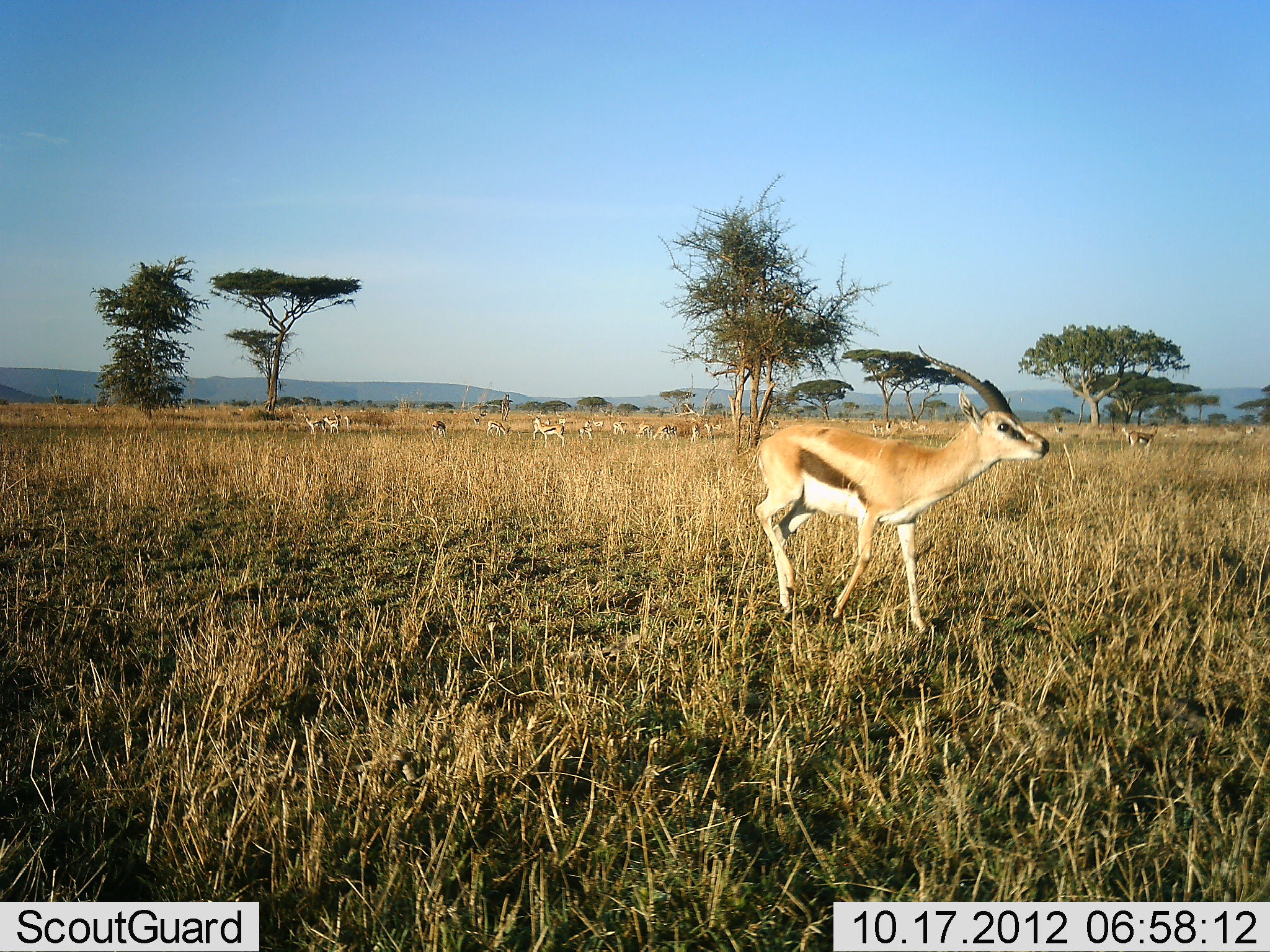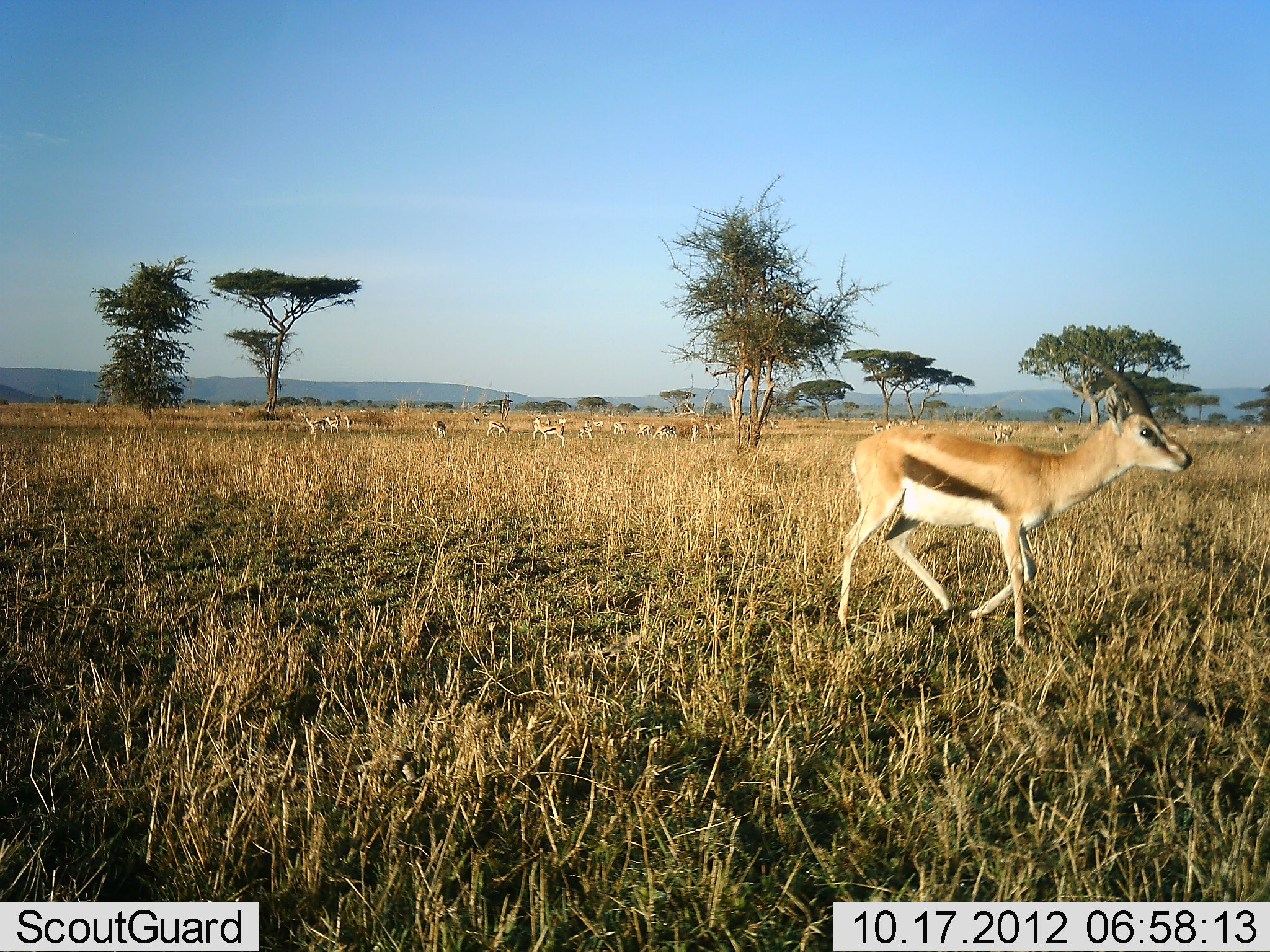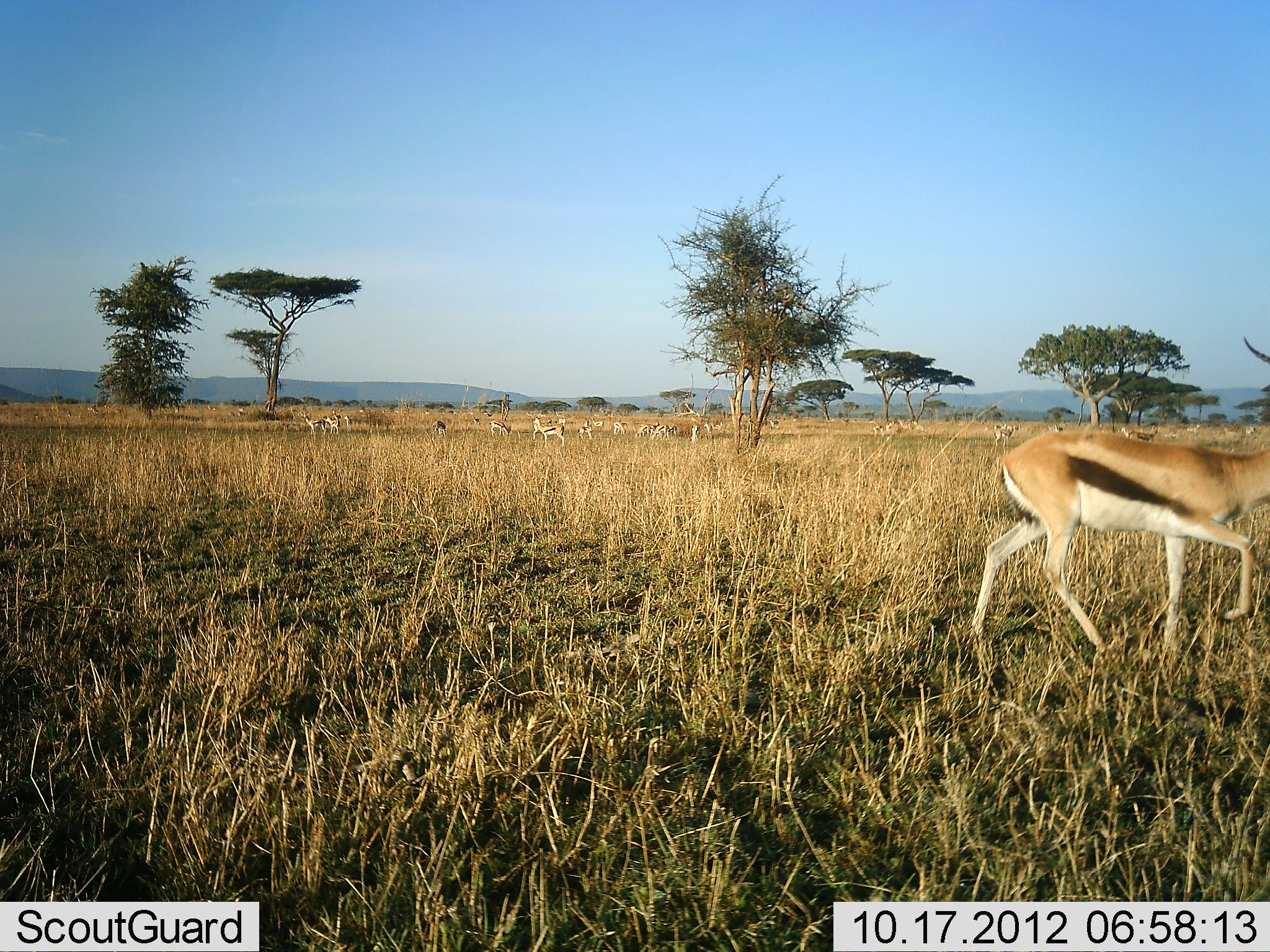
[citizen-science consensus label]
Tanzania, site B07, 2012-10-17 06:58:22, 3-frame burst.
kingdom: Animalia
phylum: Chordata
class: Mammalia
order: Artiodactyla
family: Bovidae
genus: Eudorcas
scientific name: Eudorcas thomsonii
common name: thomson's gazelle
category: gazellethomsons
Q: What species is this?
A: Gazellethomsons (thomson's gazelle) (Eudorcas thomsonii).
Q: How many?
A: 11-50.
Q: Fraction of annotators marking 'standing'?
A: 90%.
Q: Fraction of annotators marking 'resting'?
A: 0%.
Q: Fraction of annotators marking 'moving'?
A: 100%.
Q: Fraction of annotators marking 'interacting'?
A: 0%.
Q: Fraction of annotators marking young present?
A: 0%.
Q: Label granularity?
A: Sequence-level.